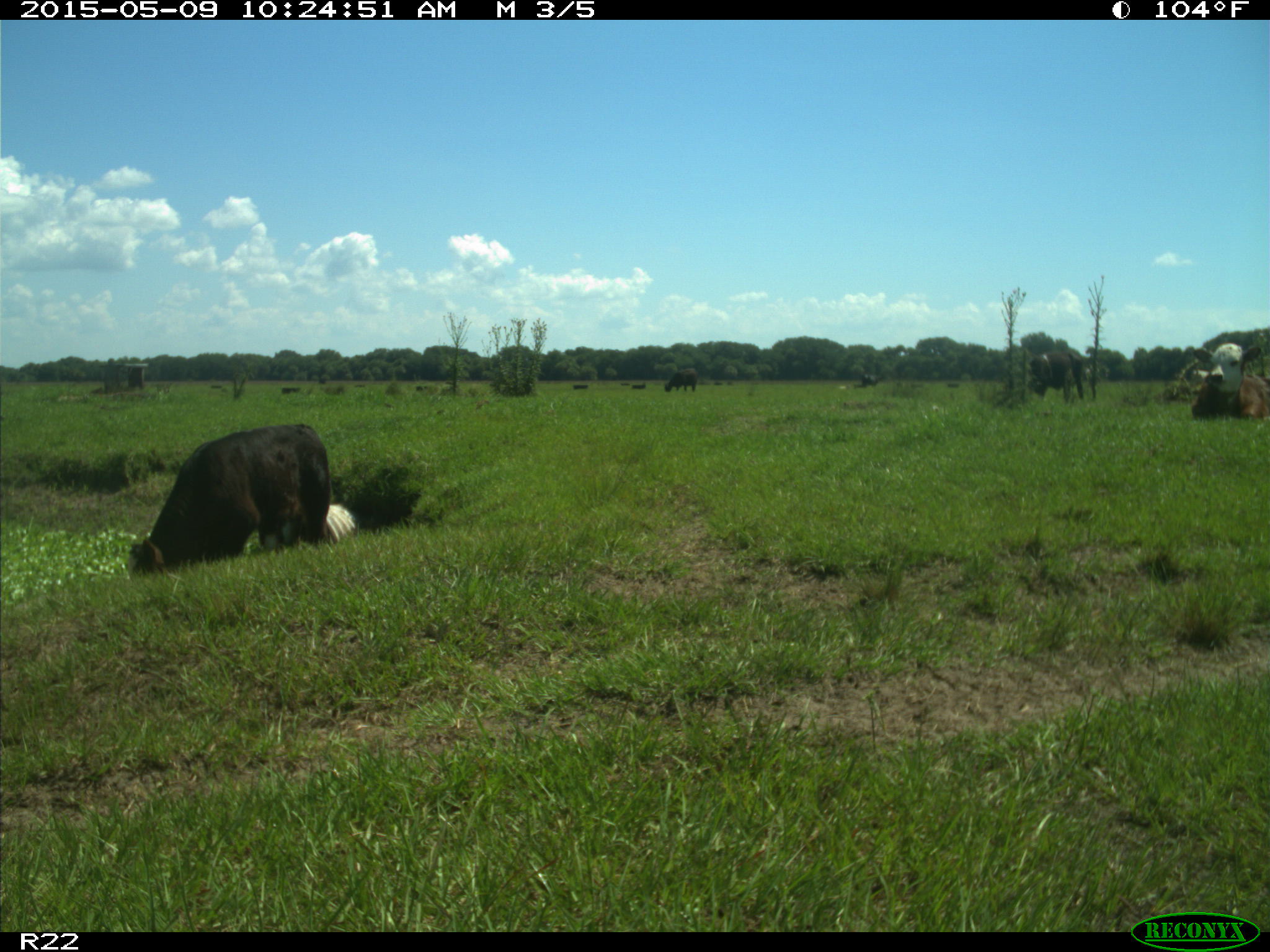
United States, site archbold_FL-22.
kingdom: Animalia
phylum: Chordata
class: Mammalia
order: Artiodactyla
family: Bovidae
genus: Bos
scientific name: Bos taurus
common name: domestic cow